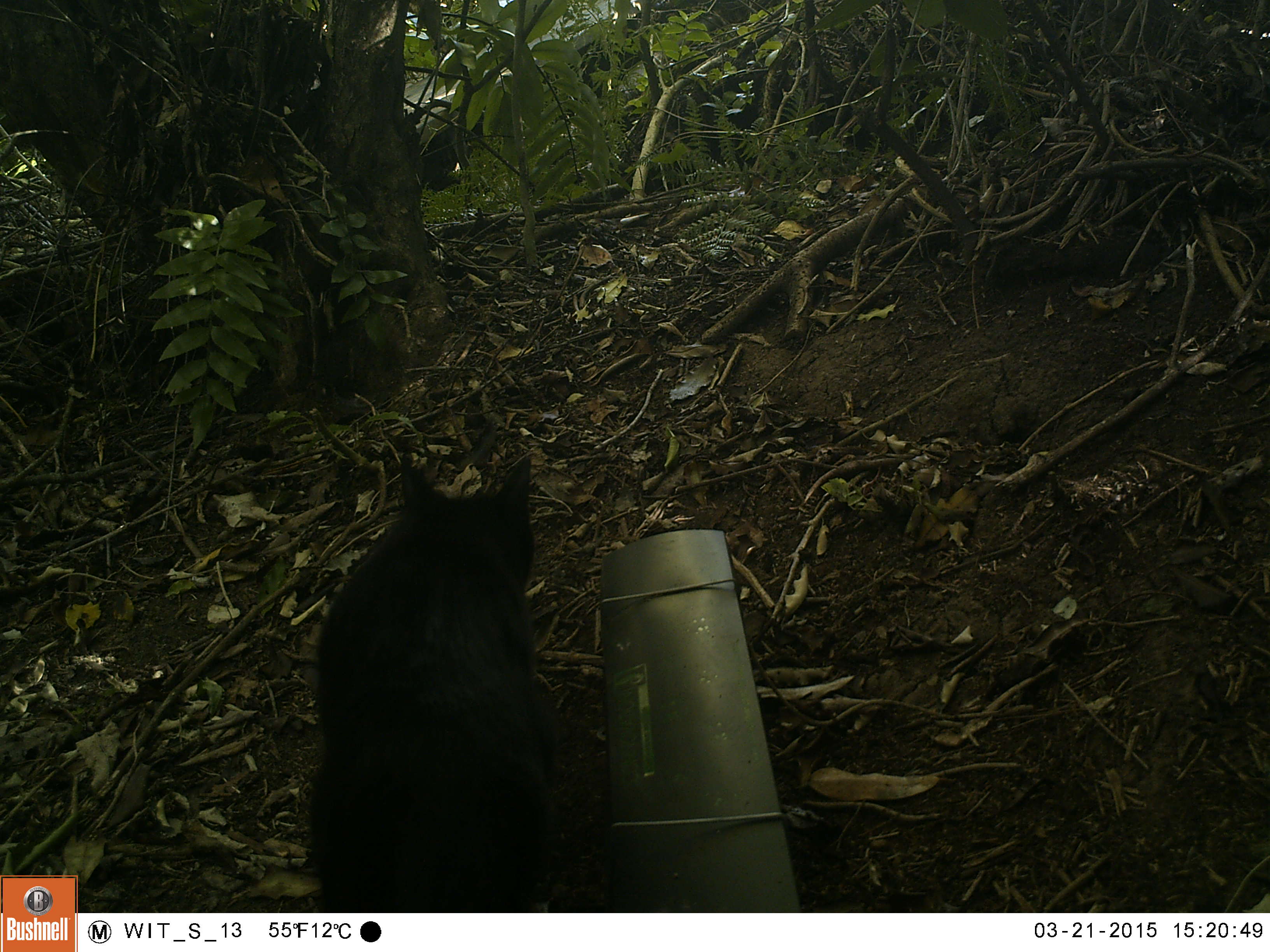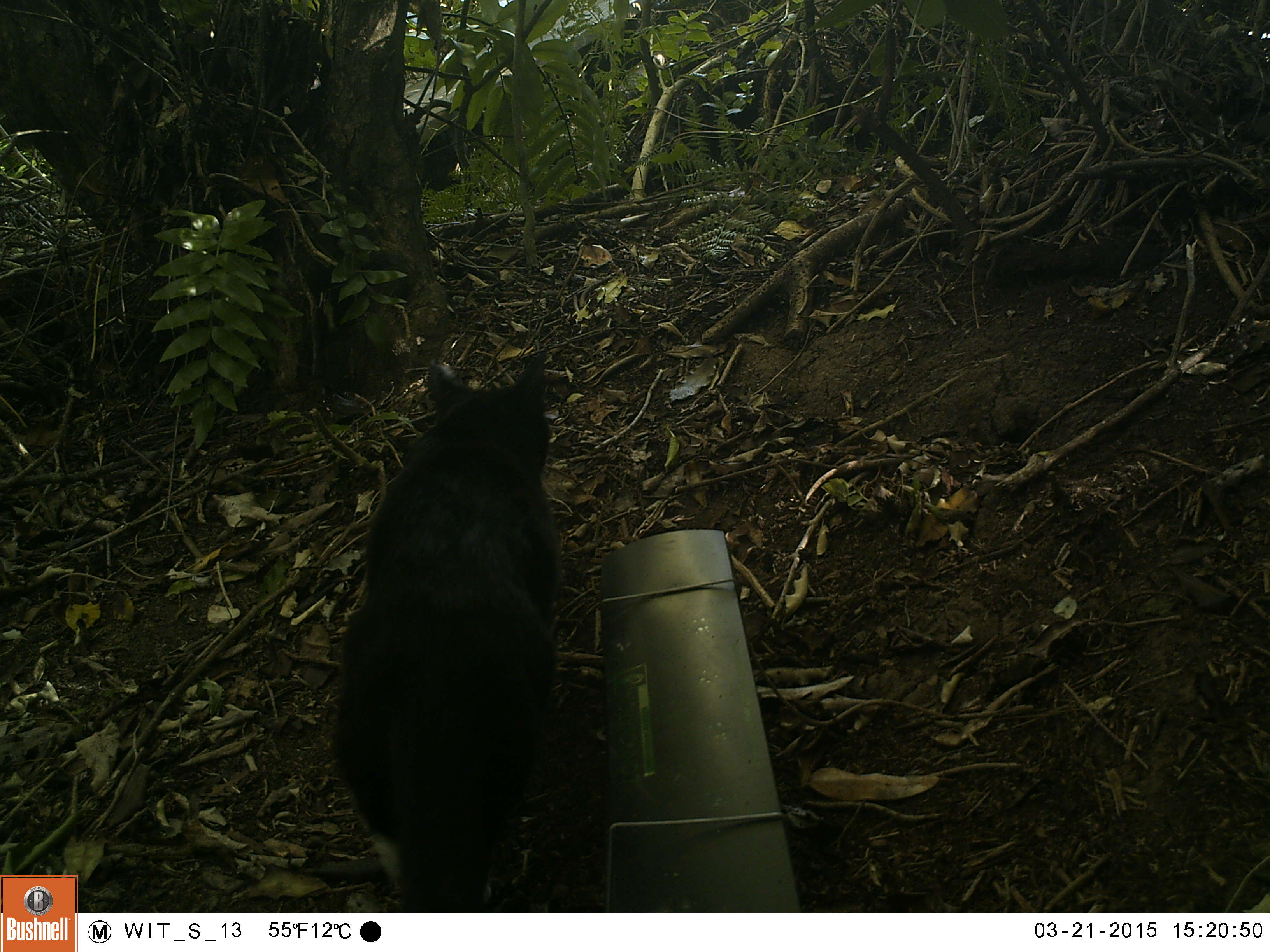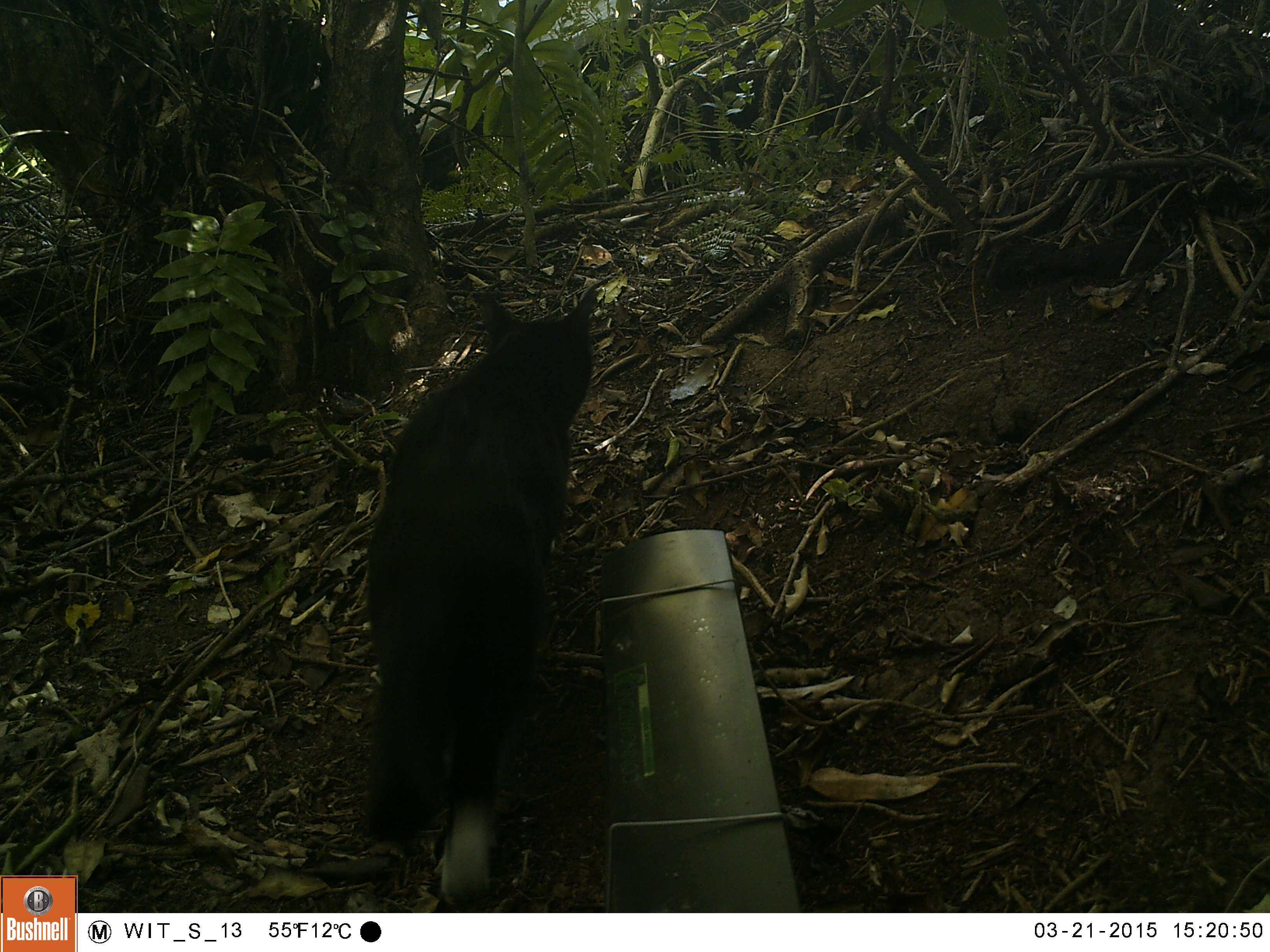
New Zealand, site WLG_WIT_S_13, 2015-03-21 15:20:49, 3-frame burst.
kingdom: Animalia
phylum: Chordata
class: Mammalia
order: Carnivora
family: Felidae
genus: Felis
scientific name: Felis catus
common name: domestic cat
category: cat